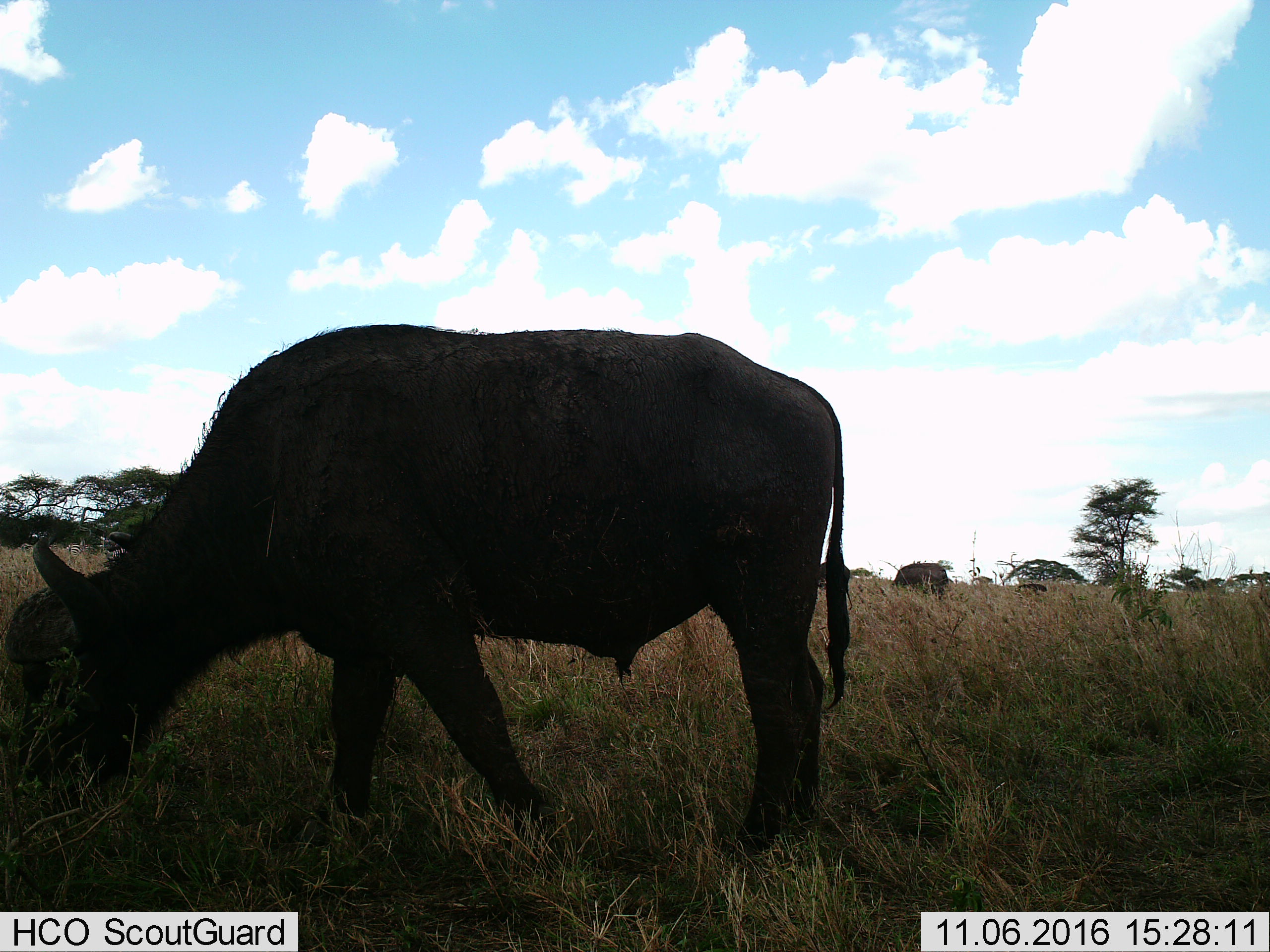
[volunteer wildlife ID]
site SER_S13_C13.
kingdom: Animalia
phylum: Chordata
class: Mammalia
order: Artiodactyla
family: Bovidae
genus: Syncerus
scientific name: Syncerus caffer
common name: african buffalo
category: buffalo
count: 3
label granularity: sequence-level